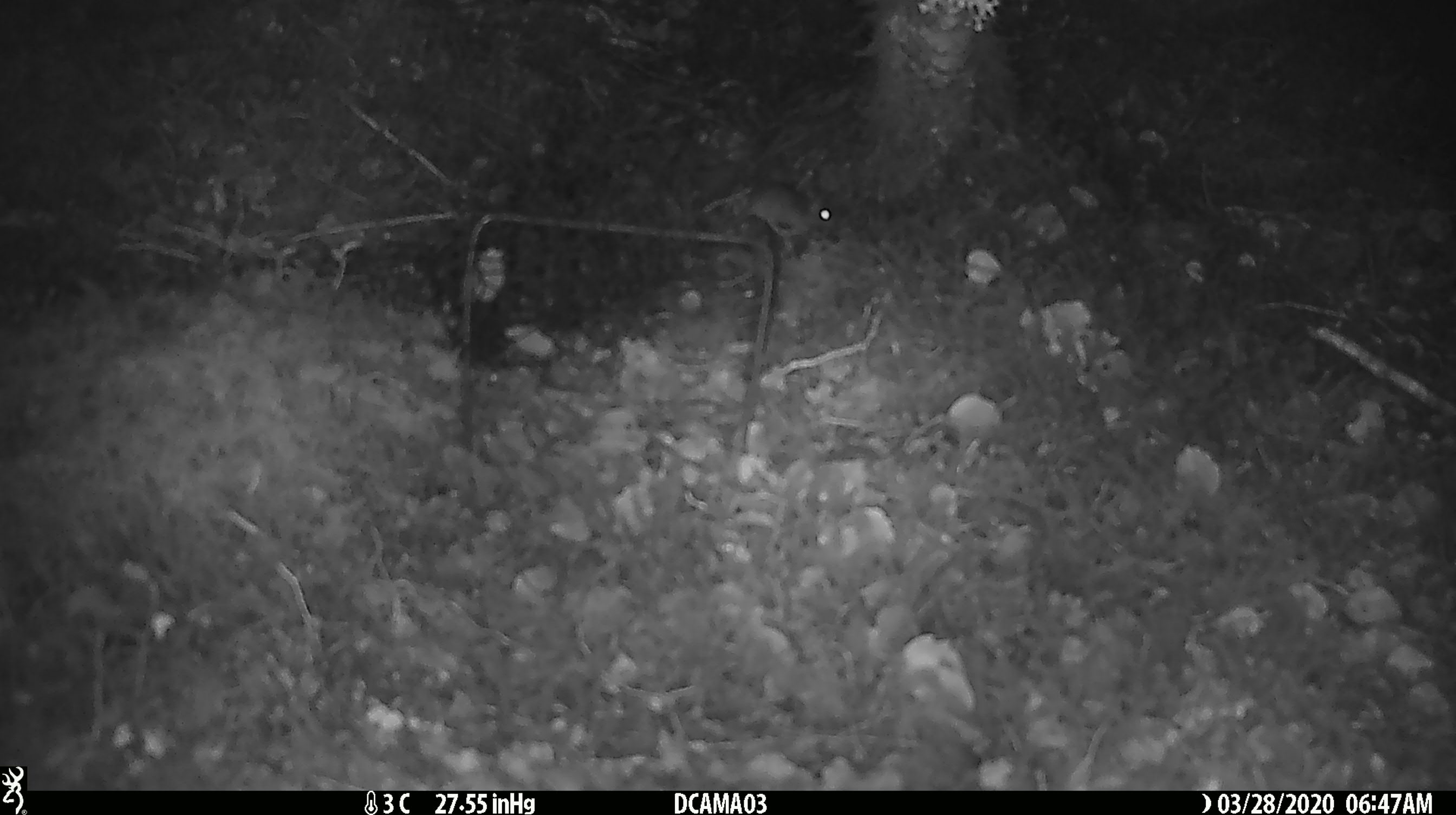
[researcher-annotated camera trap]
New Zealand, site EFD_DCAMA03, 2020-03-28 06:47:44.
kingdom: Animalia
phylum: Chordata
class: Mammalia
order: Rodentia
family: Muridae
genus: Mus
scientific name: Mus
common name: mouse